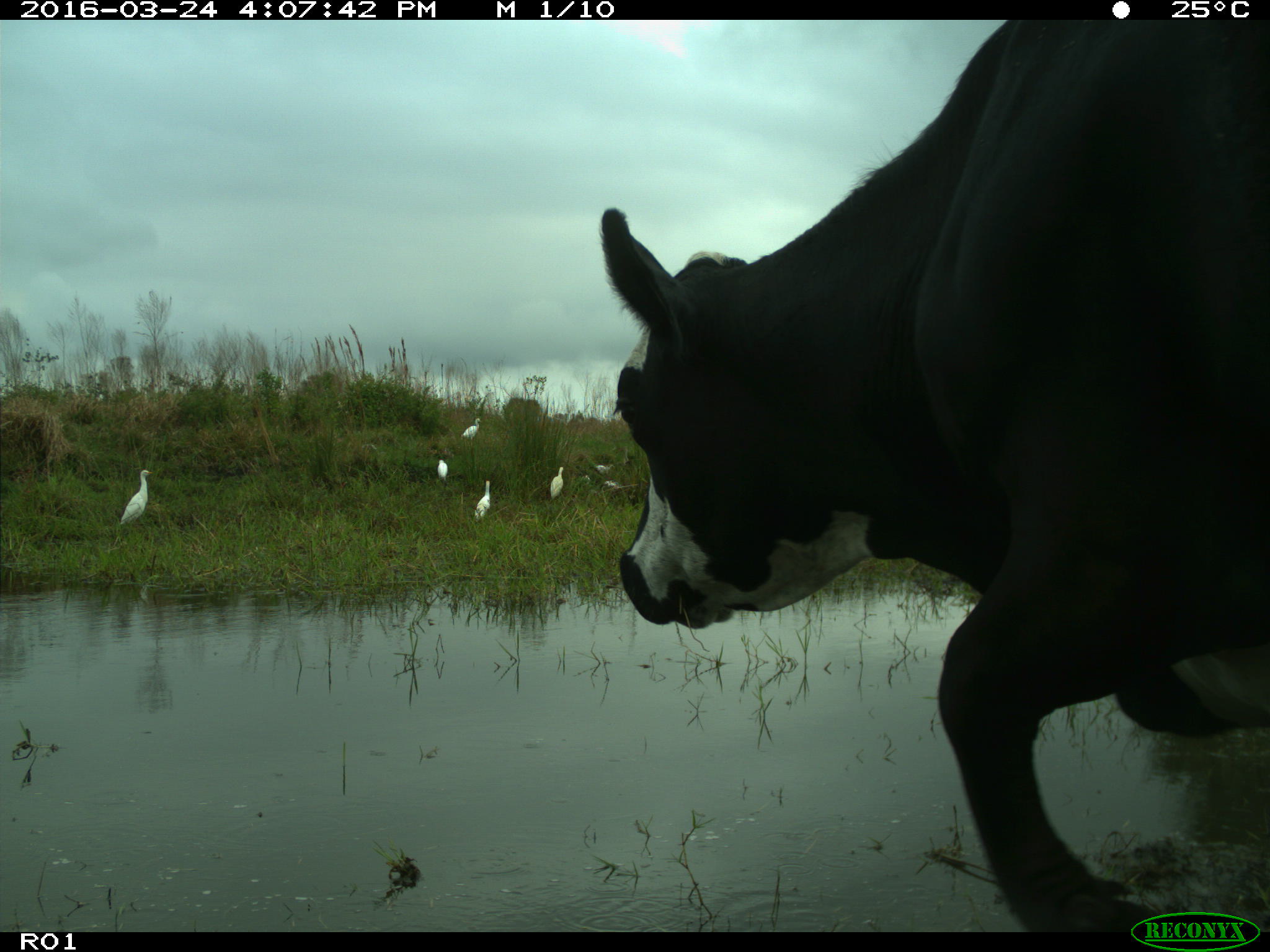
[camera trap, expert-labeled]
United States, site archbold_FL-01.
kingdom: Animalia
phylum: Chordata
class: Mammalia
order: Artiodactyla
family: Bovidae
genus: Bos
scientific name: Bos taurus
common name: domestic cow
Bos taurus (domestic cow).